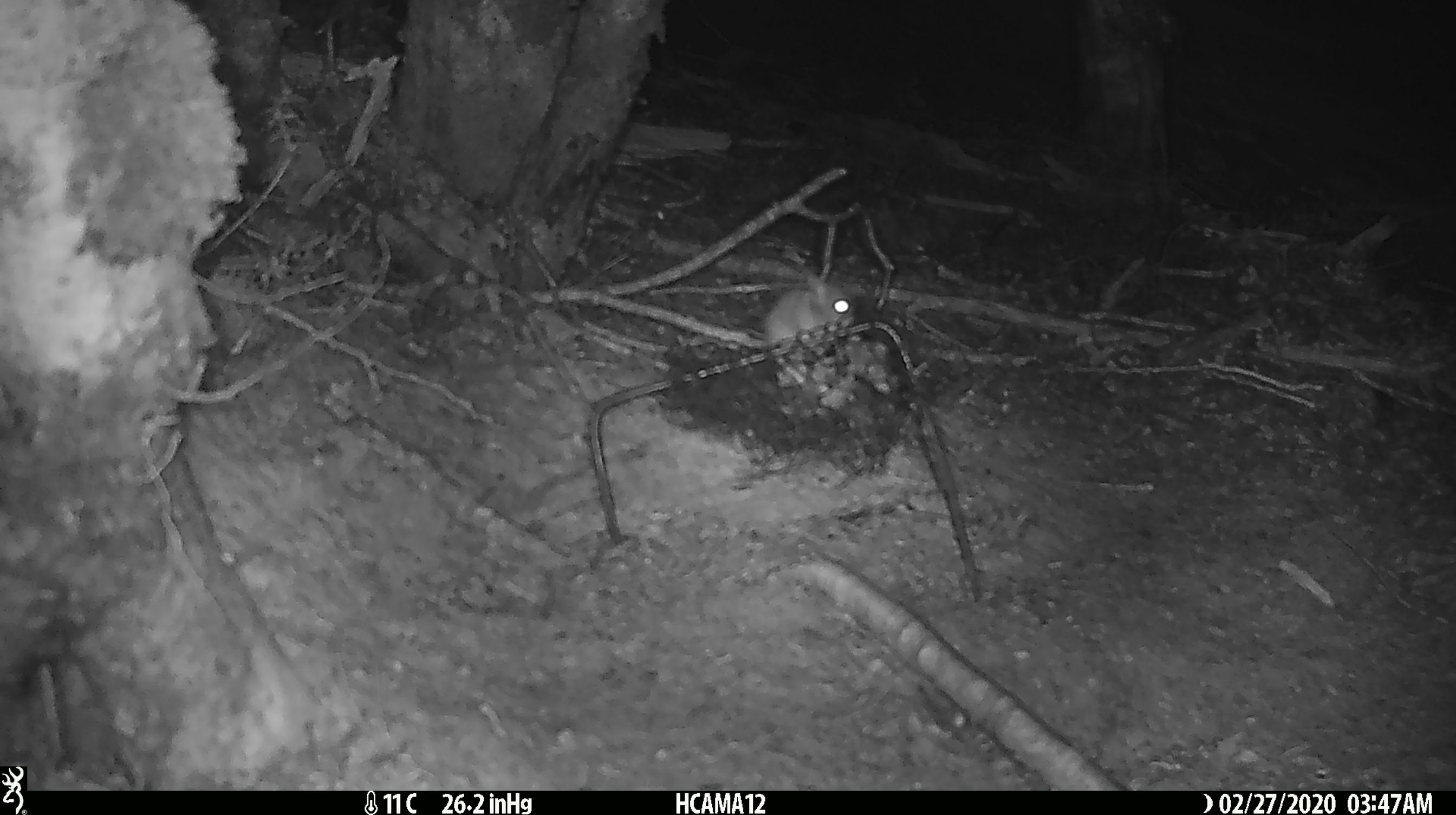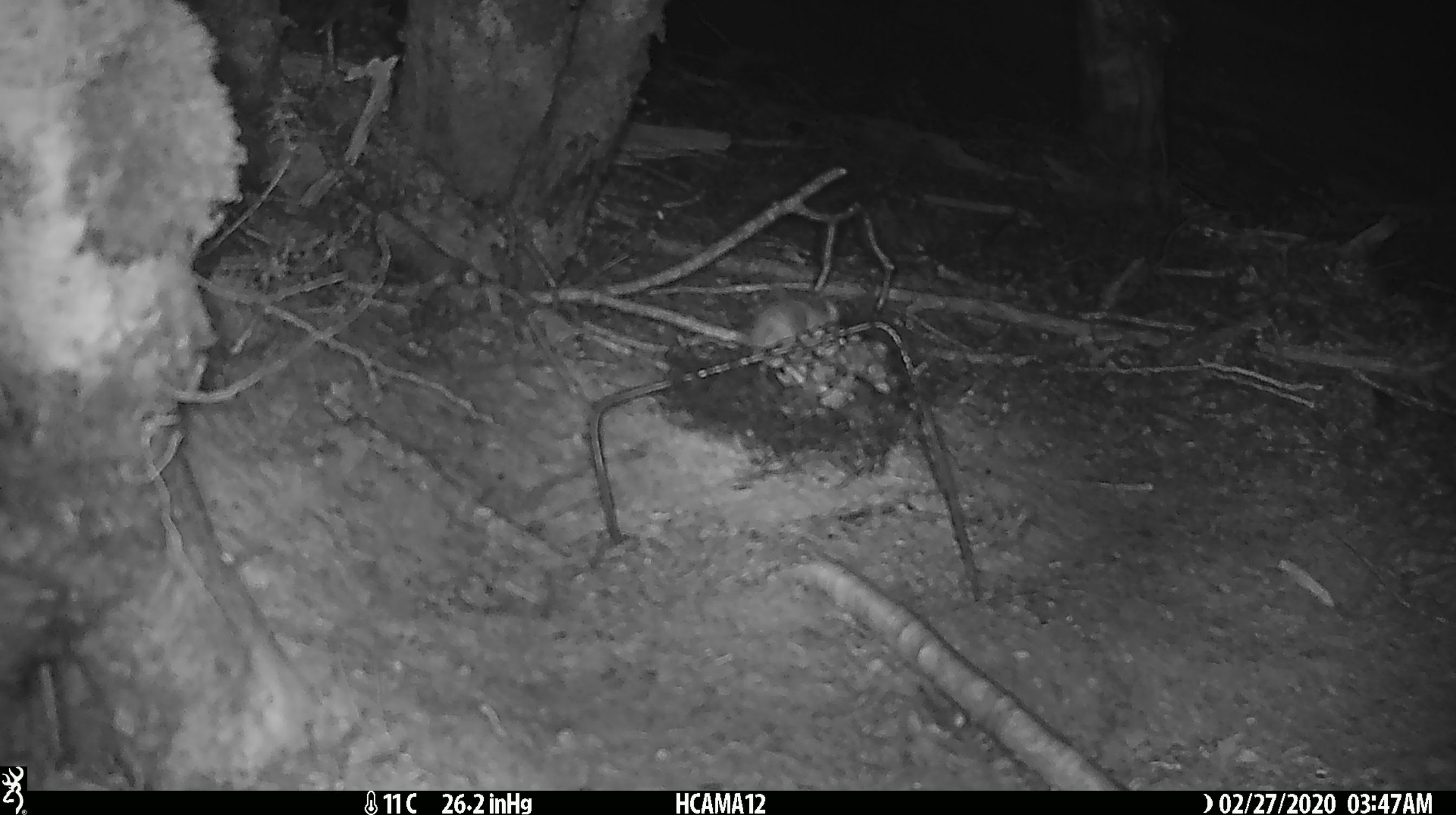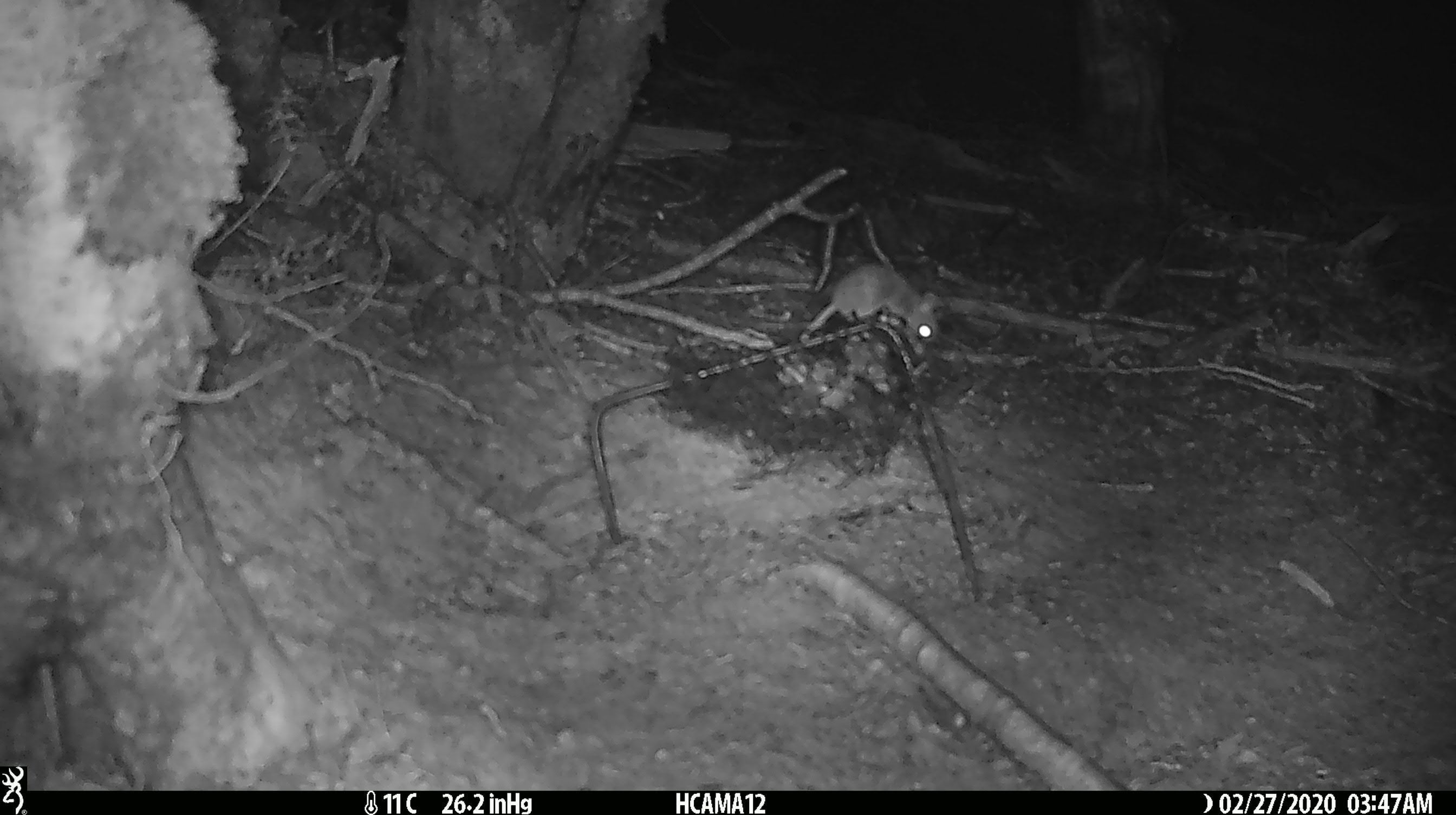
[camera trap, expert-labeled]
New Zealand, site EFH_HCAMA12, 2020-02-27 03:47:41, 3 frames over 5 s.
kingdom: Animalia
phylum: Chordata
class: Mammalia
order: Rodentia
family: Muridae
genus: Mus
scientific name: Mus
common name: mouse